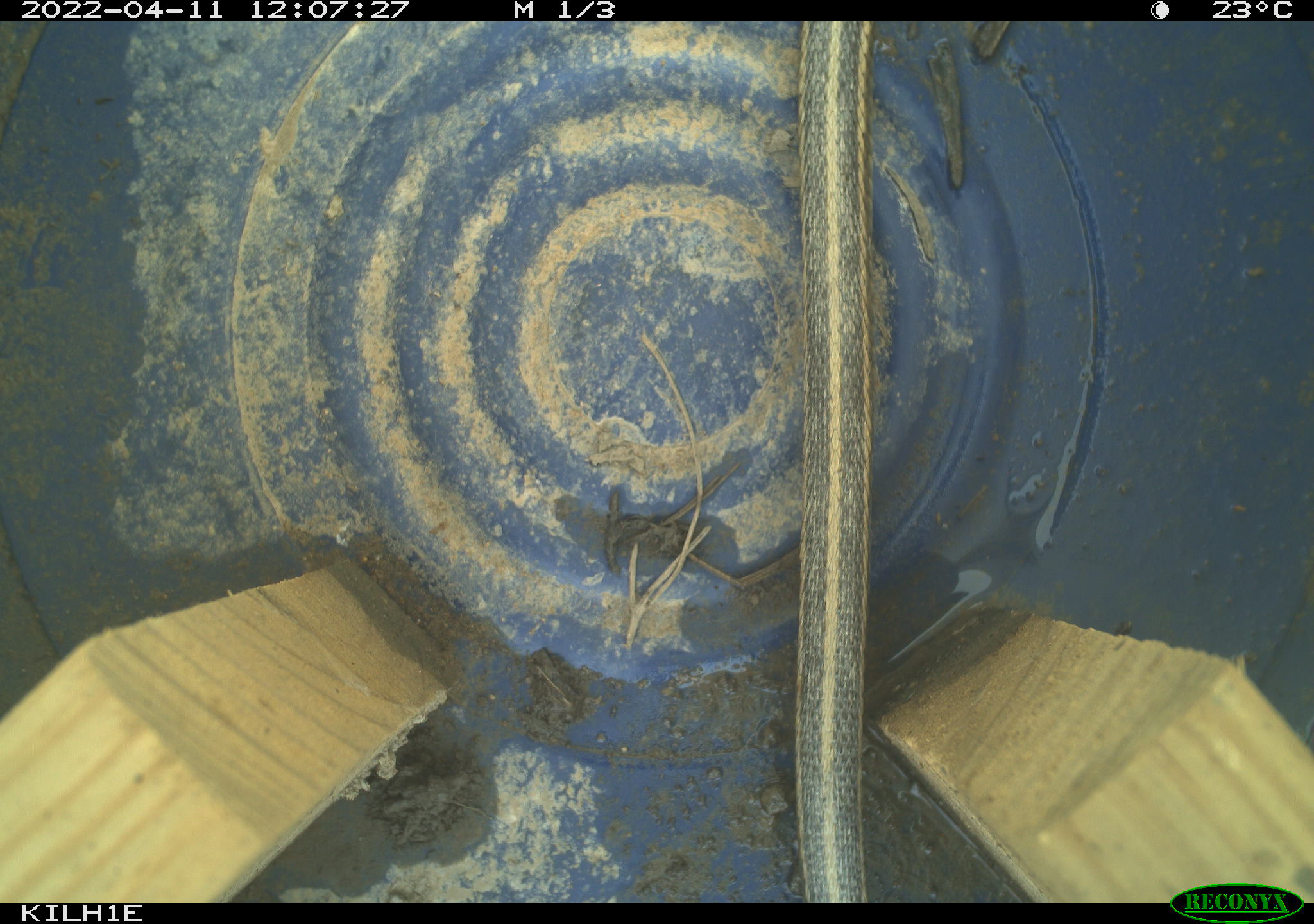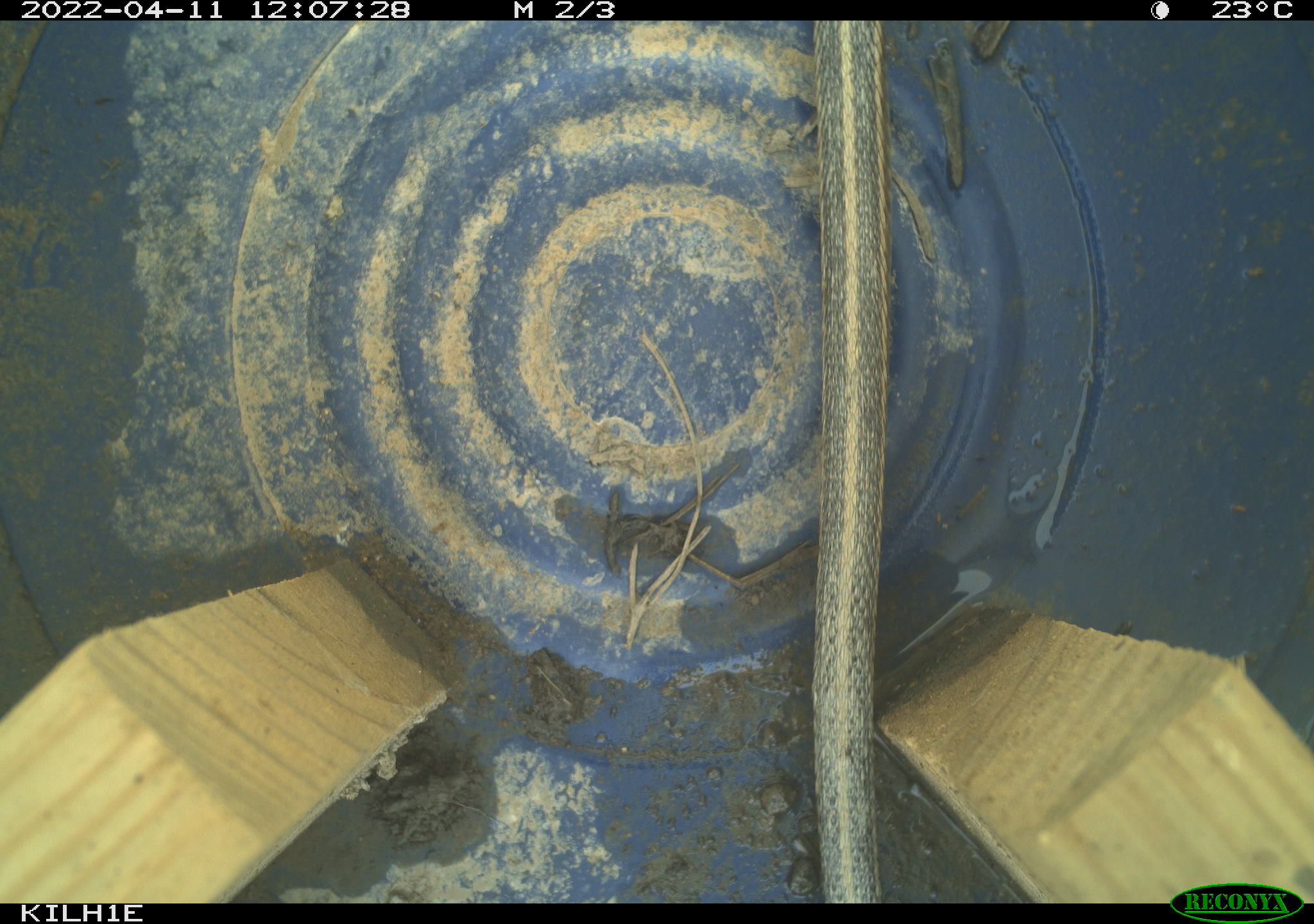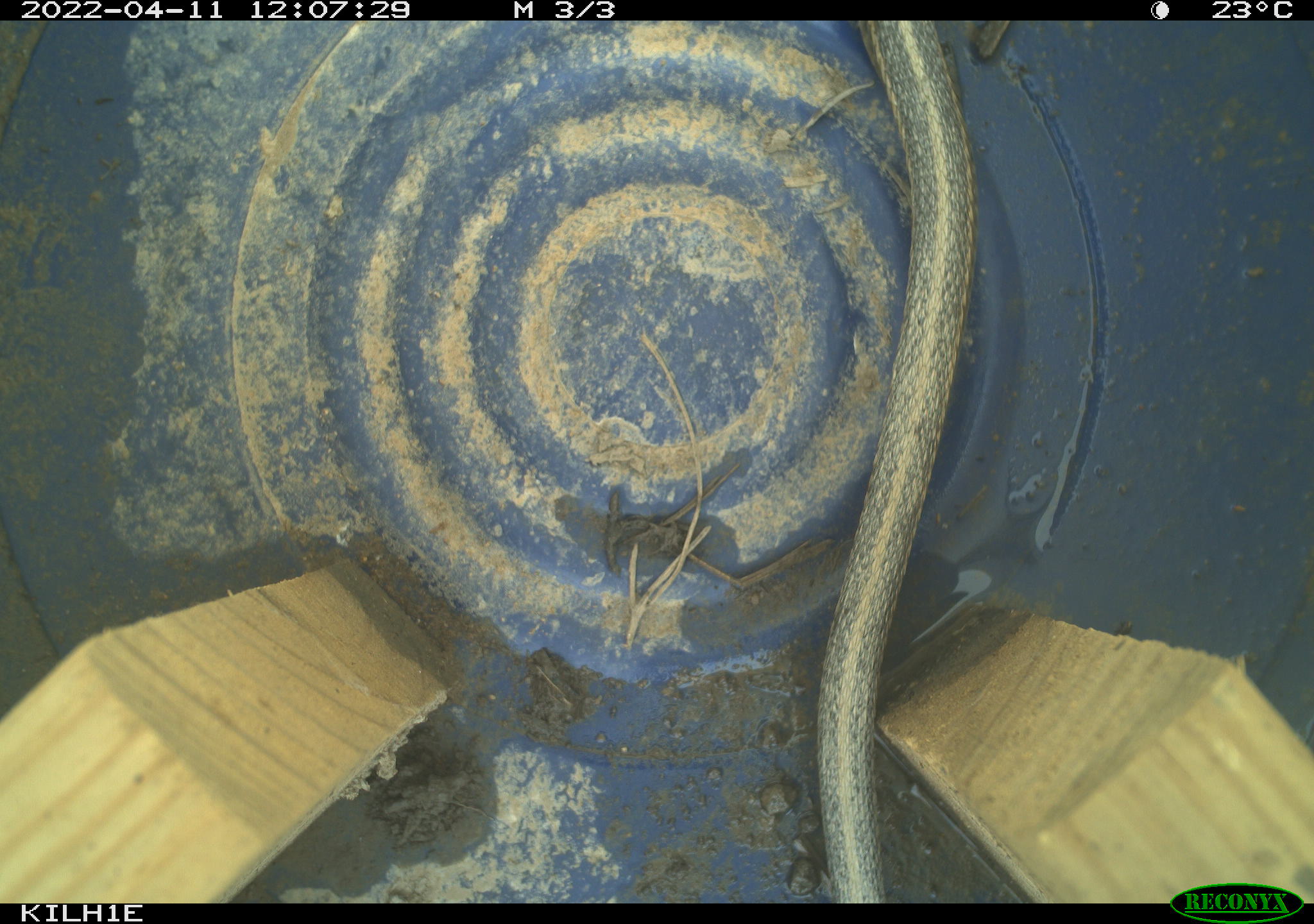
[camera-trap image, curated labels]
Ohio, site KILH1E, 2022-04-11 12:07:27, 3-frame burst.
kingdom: Animalia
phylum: Chordata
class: Reptilia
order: Squamata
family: Colubridae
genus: Thamnophis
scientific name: Thamnophis sirtalis sirtalis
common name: eastern gartersnake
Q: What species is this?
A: Eastern gartersnake (Thamnophis sirtalis sirtalis).